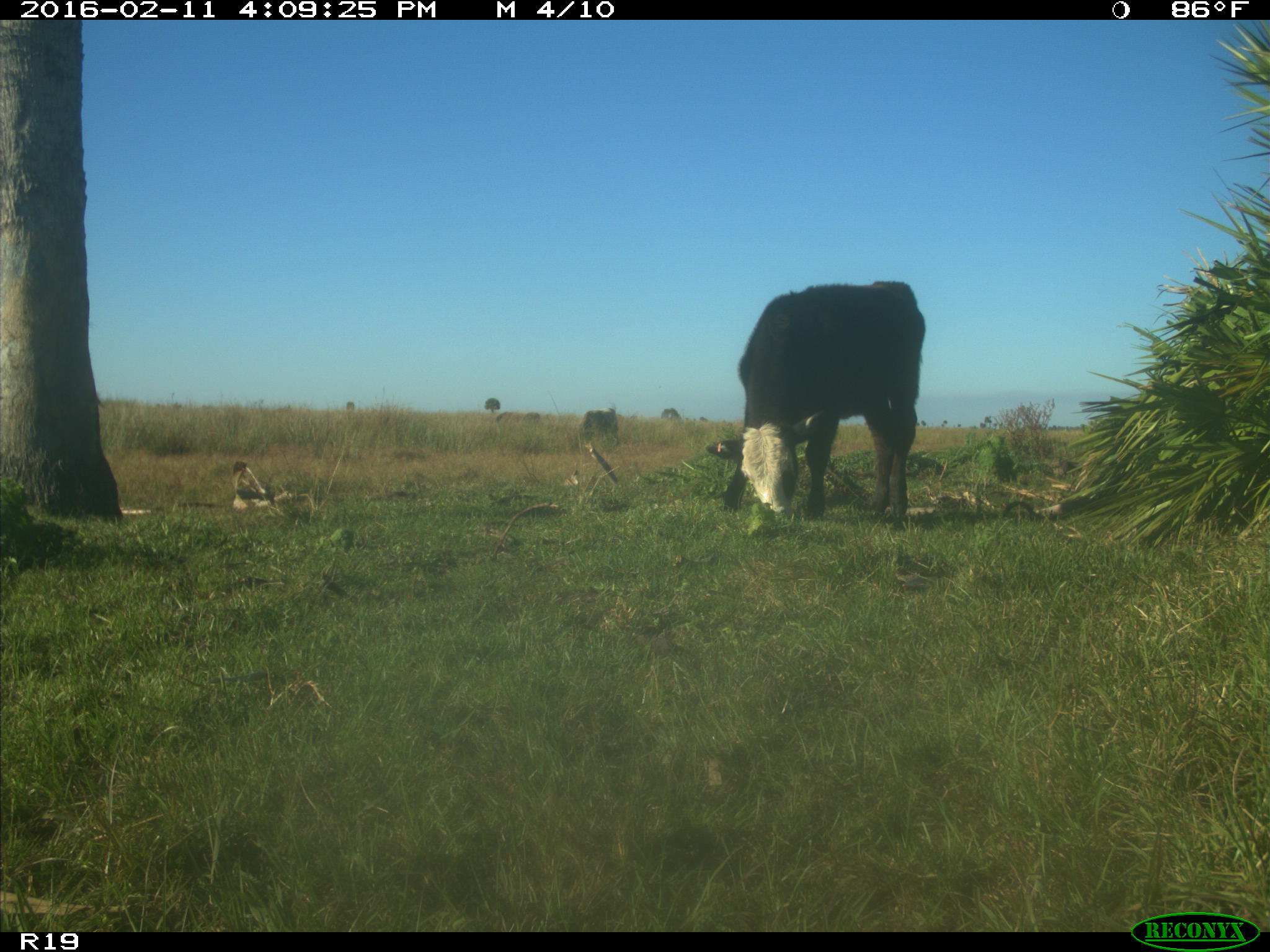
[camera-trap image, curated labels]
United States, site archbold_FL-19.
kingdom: Animalia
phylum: Chordata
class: Mammalia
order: Artiodactyla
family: Bovidae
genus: Bos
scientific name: Bos taurus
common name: domestic cow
Bos taurus (domestic cow).